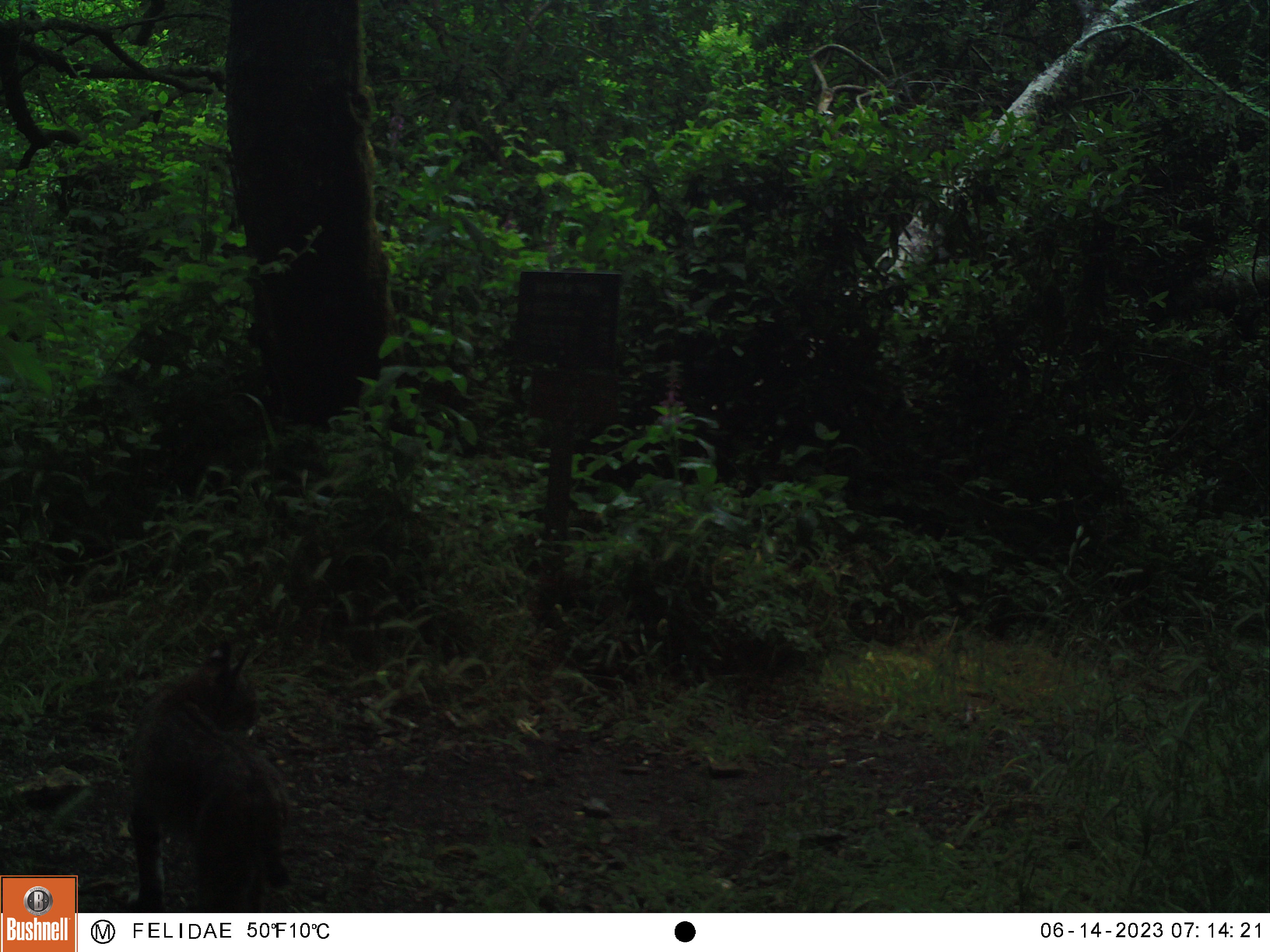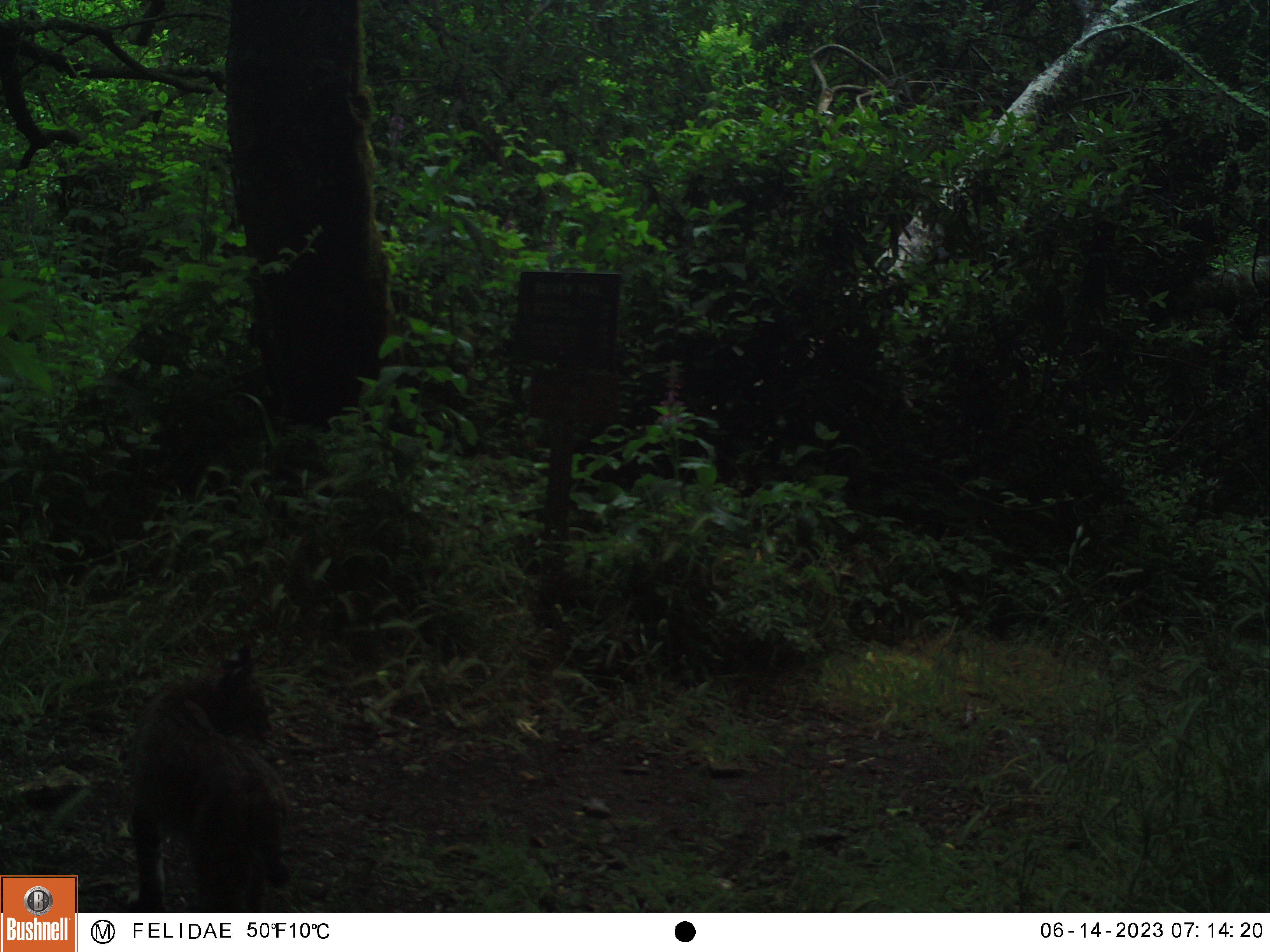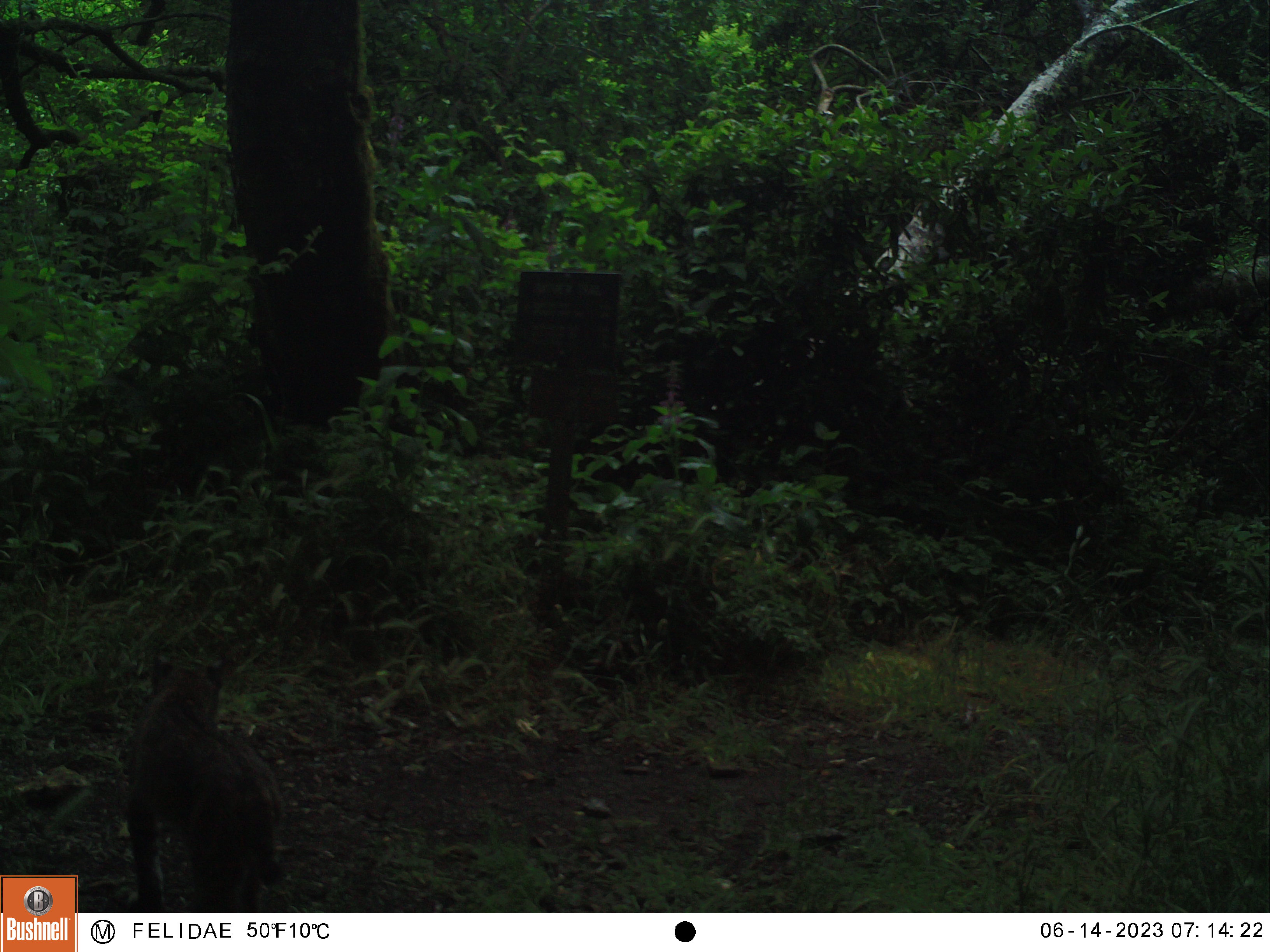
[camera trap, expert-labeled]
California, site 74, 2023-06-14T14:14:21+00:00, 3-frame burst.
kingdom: Animalia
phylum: Chordata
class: Mammalia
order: Carnivora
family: Felidae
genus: Lynx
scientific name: Lynx rufus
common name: bobcat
Bobcat (Lynx rufus).